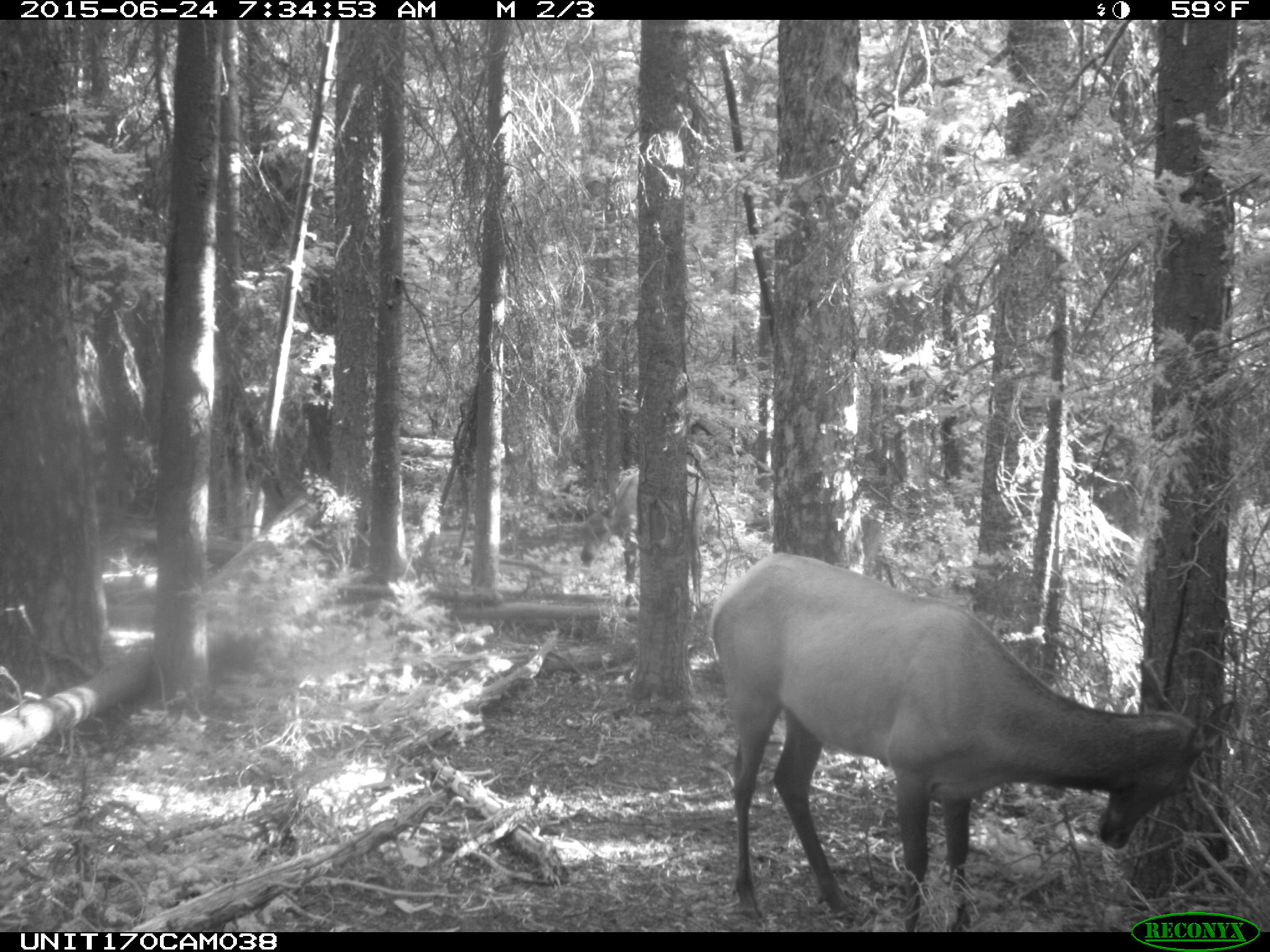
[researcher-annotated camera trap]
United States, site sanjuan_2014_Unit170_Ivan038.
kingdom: Animalia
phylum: Chordata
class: Mammalia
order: Artiodactyla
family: Cervidae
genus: Cervus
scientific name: Cervus elaphus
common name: red deer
Cervus elaphus (red deer).